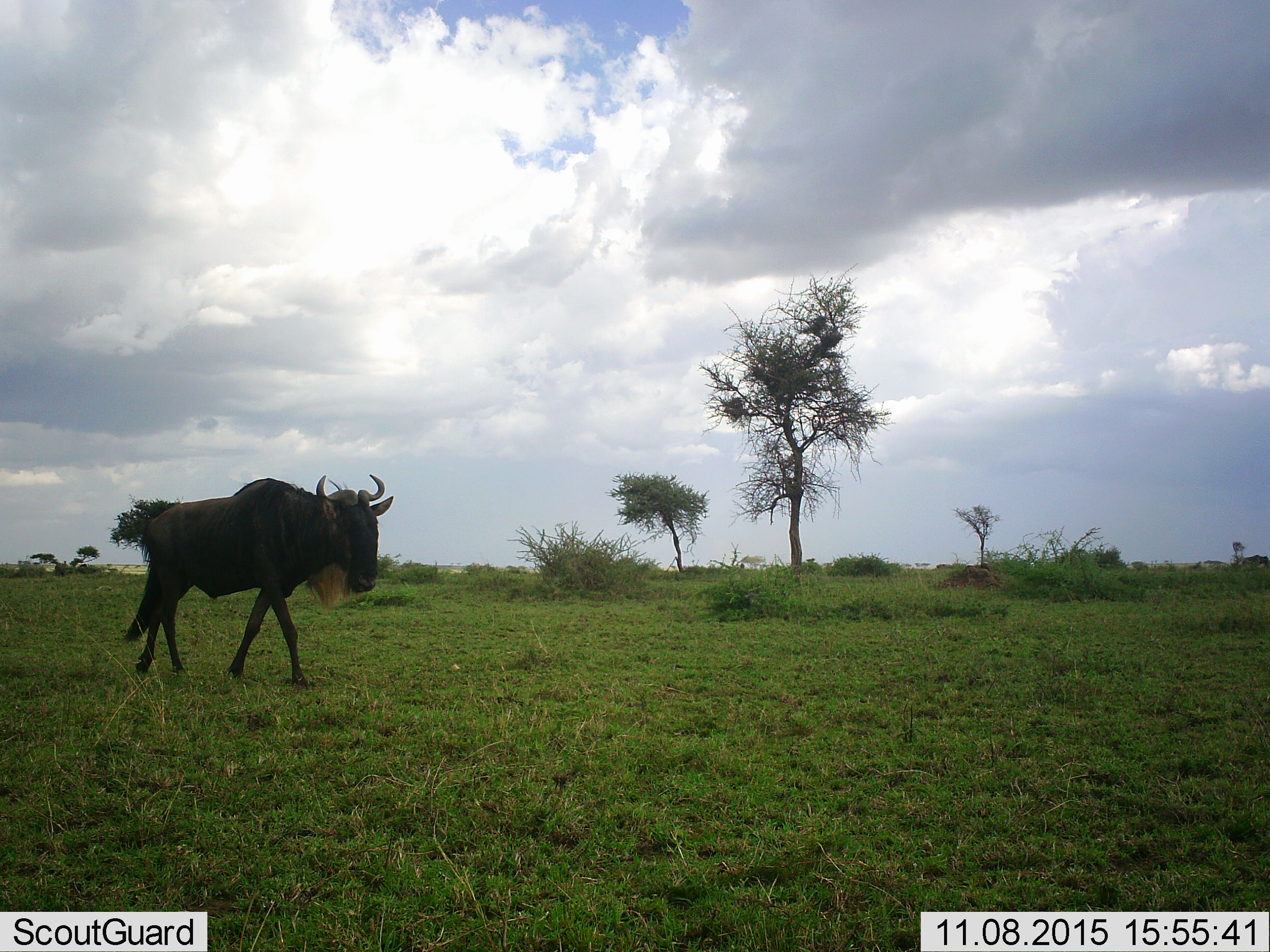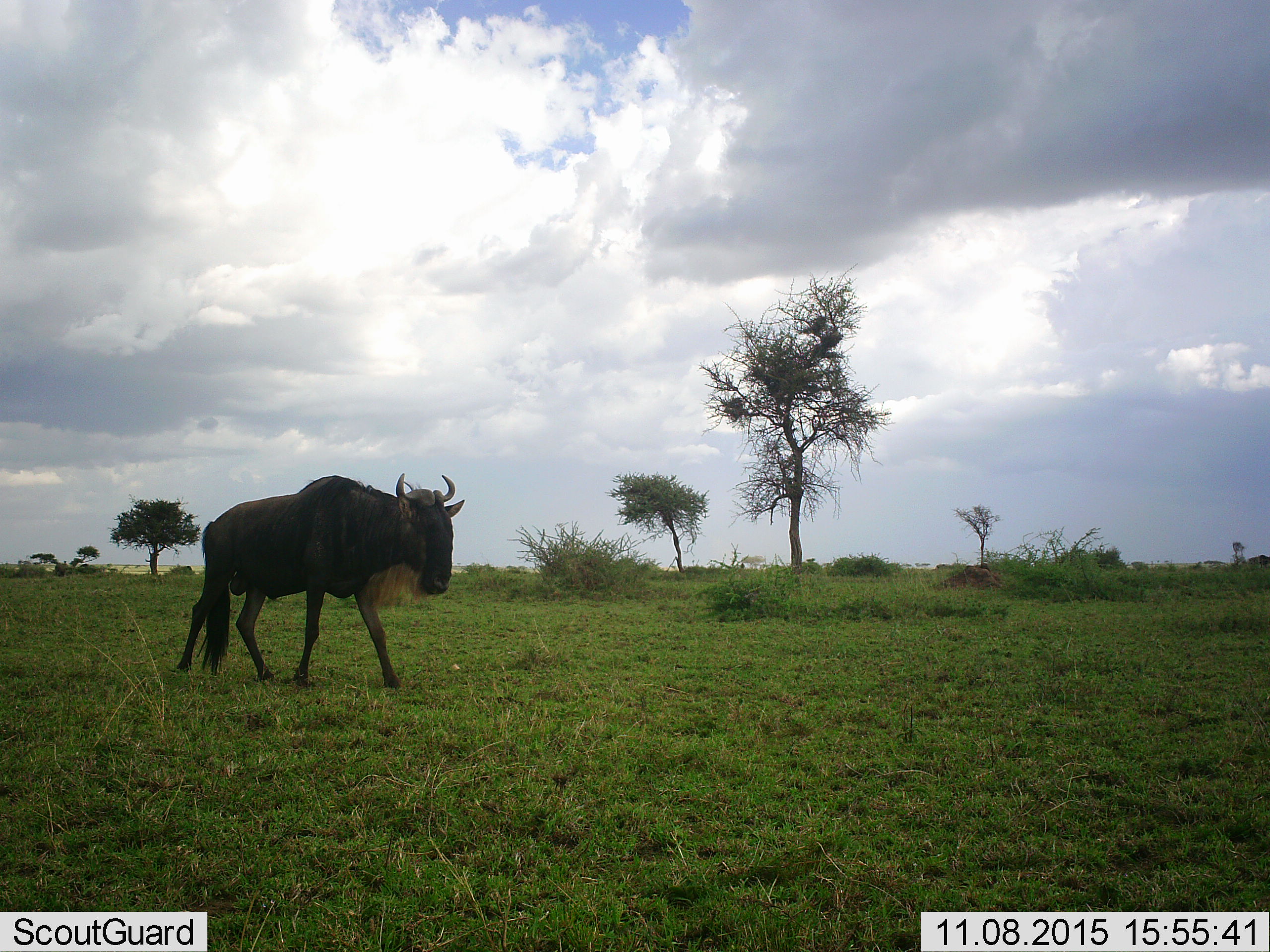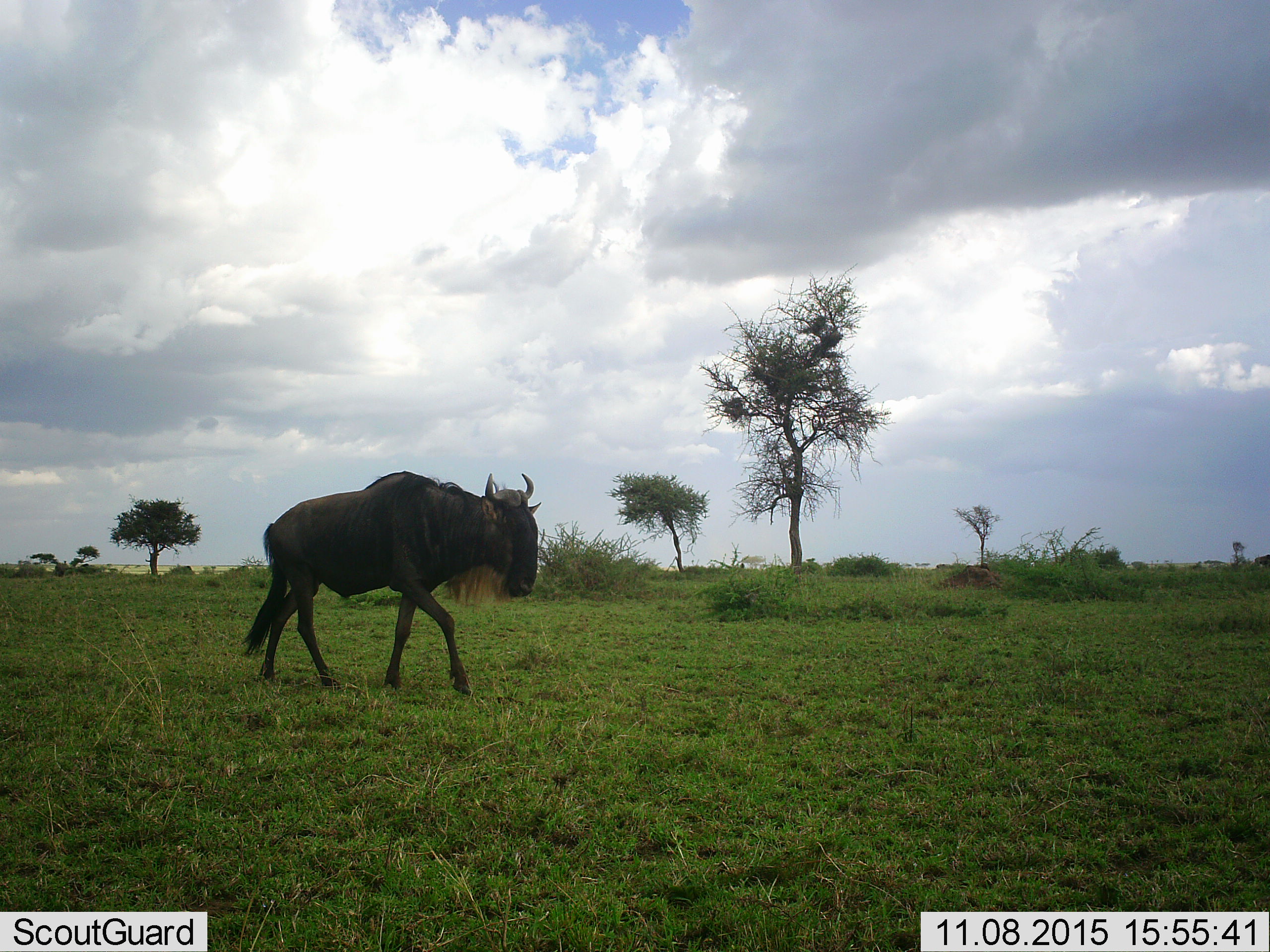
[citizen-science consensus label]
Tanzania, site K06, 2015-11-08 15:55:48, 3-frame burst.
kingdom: Animalia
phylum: Chordata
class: Mammalia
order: Artiodactyla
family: Bovidae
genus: Connochaetes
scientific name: Connochaetes taurinus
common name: blue wildebeest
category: wildebeest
Wildebeest (blue wildebeest) (Connochaetes taurinus), count 1. Behavior (volunteer vote fractions): standing 11%, resting 0%, moving 100%, interacting 0%. Young present (vote fraction): 0%. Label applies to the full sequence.